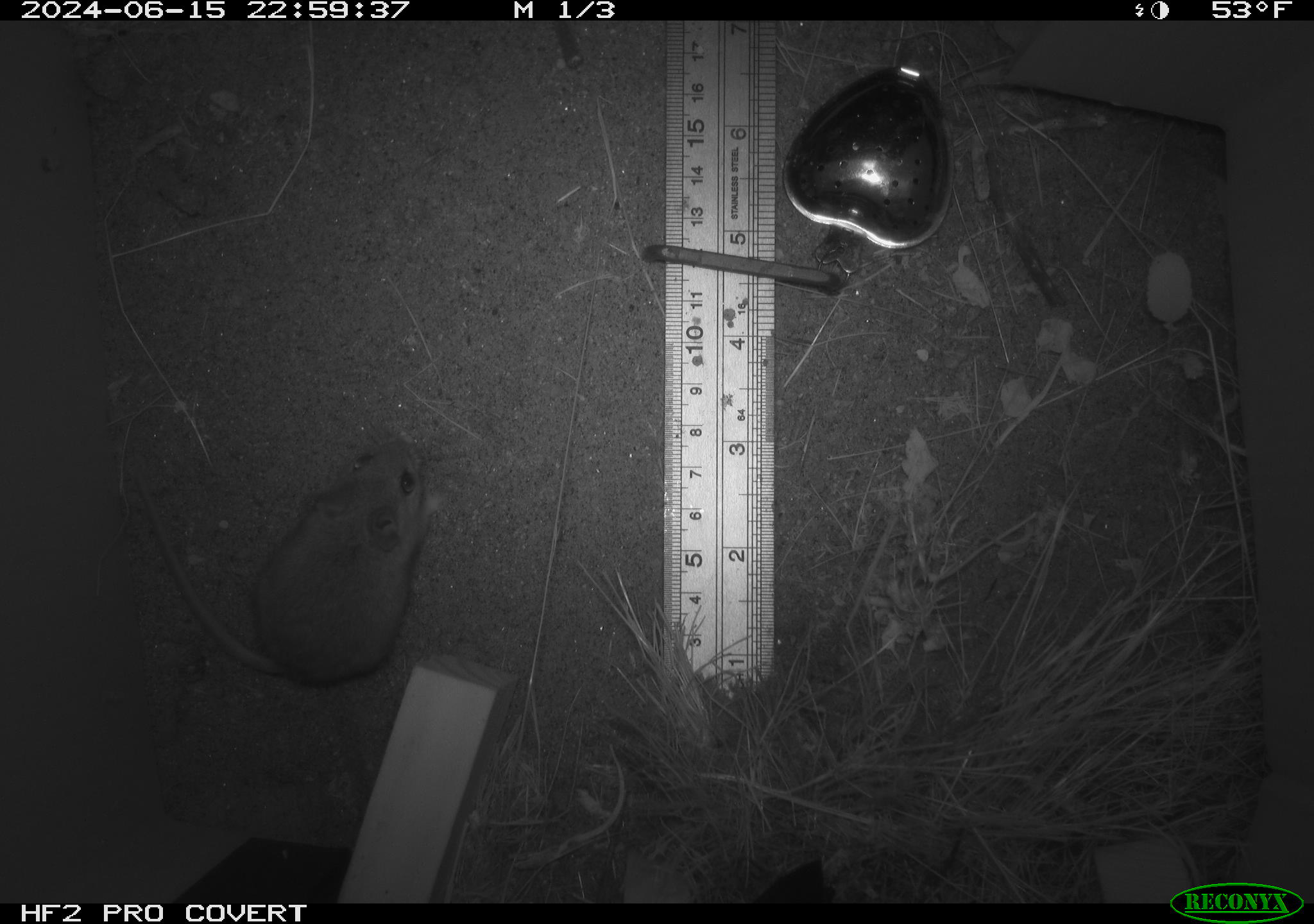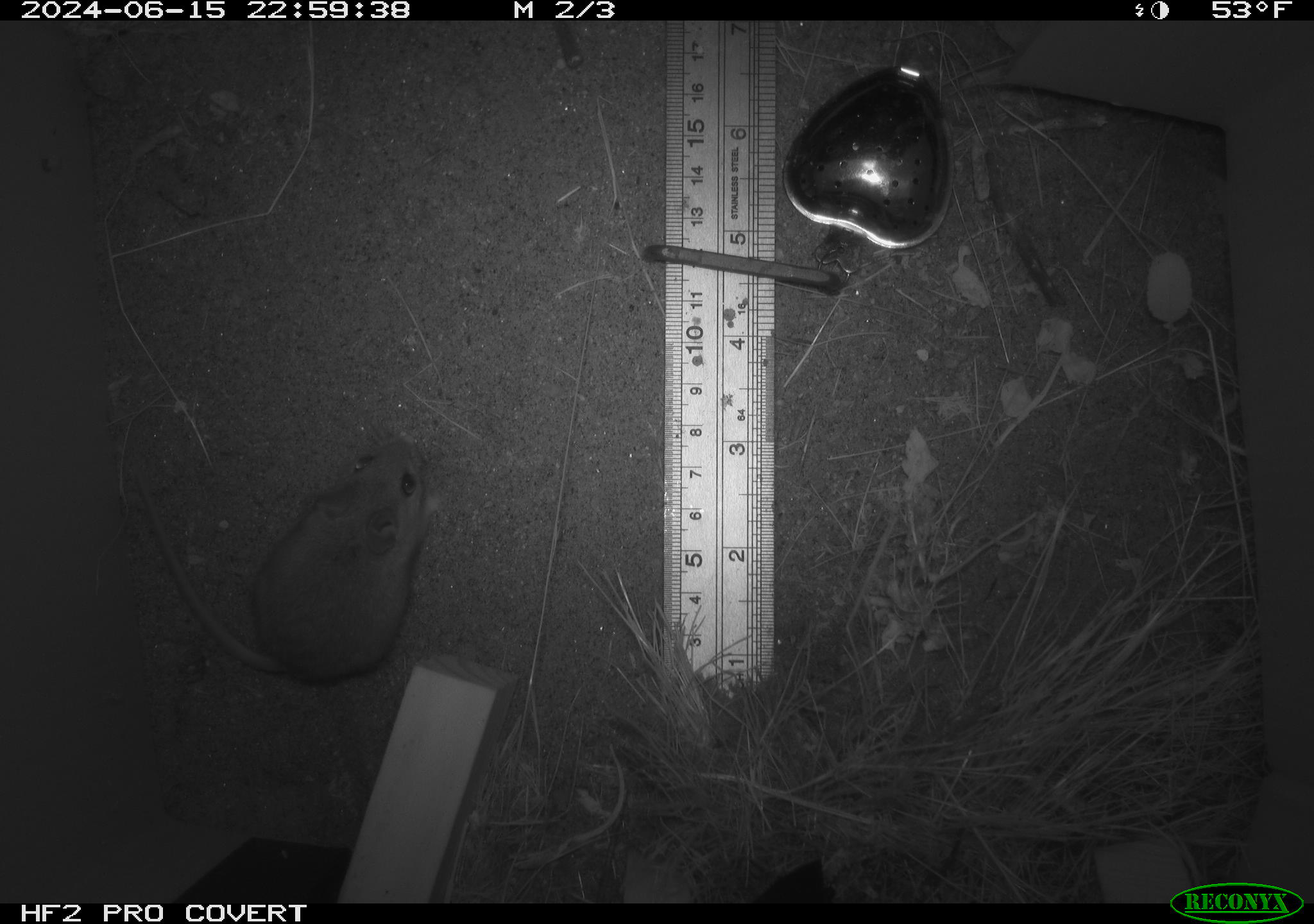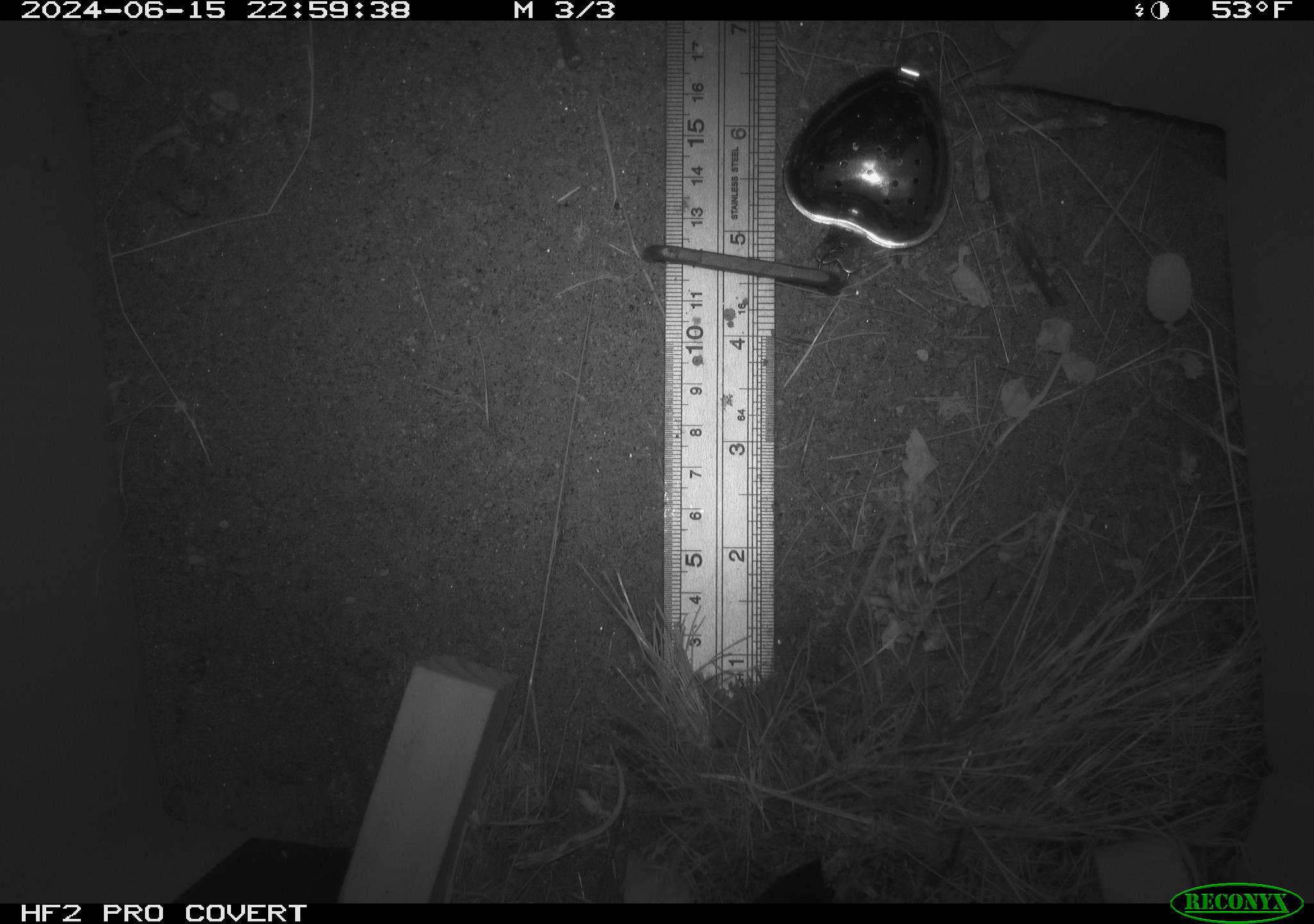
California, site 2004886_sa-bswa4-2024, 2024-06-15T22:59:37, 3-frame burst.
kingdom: Animalia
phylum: Chordata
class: Mammalia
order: Rodentia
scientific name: Rodentia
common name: rodent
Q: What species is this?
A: Rodent (Rodentia).